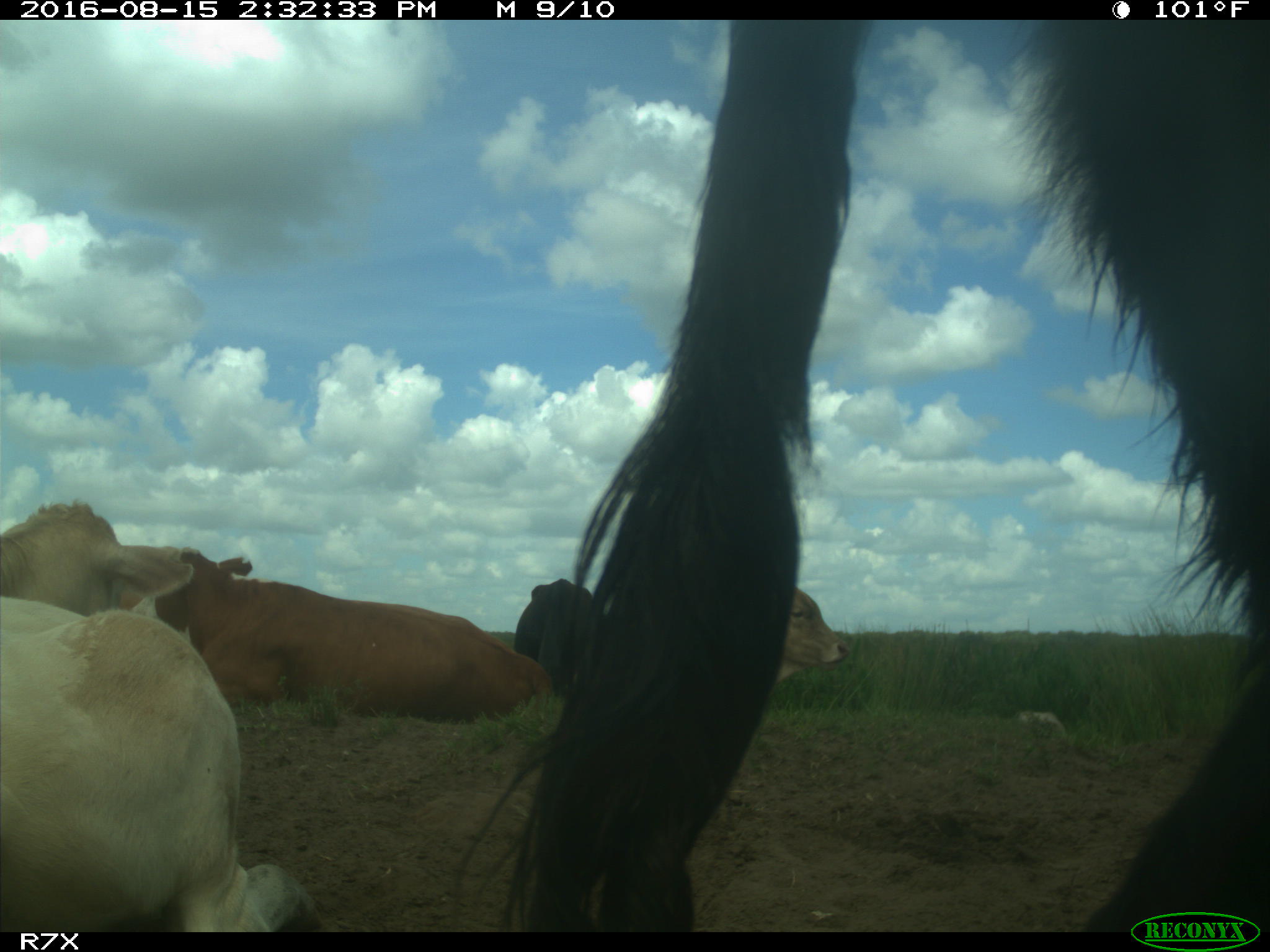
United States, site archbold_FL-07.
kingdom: Animalia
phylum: Chordata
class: Mammalia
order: Artiodactyla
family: Bovidae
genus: Bos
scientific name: Bos taurus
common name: domestic cow